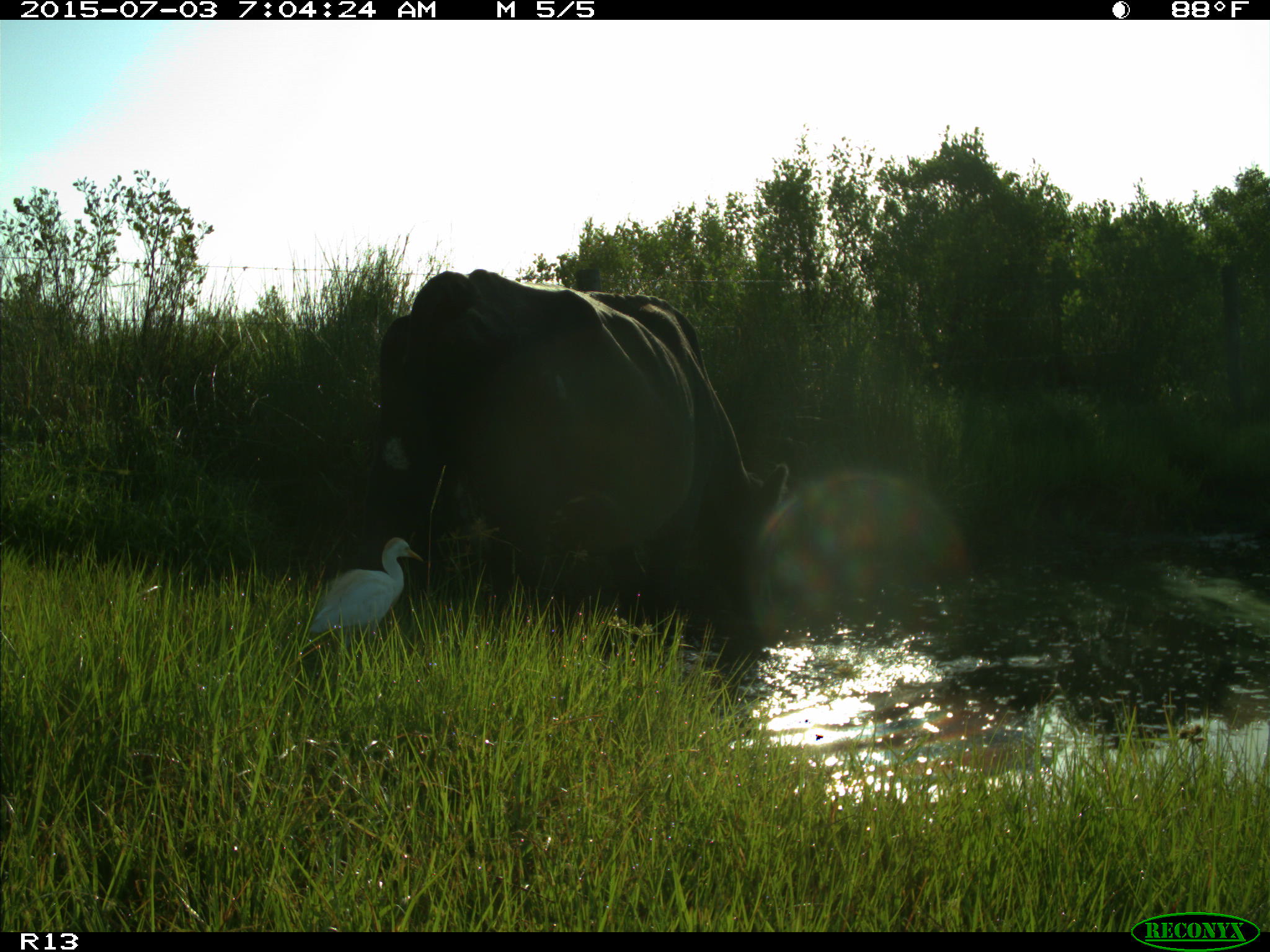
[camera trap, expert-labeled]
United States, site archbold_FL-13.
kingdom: Animalia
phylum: Chordata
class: Mammalia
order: Artiodactyla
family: Bovidae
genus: Bos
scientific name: Bos taurus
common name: domestic cow